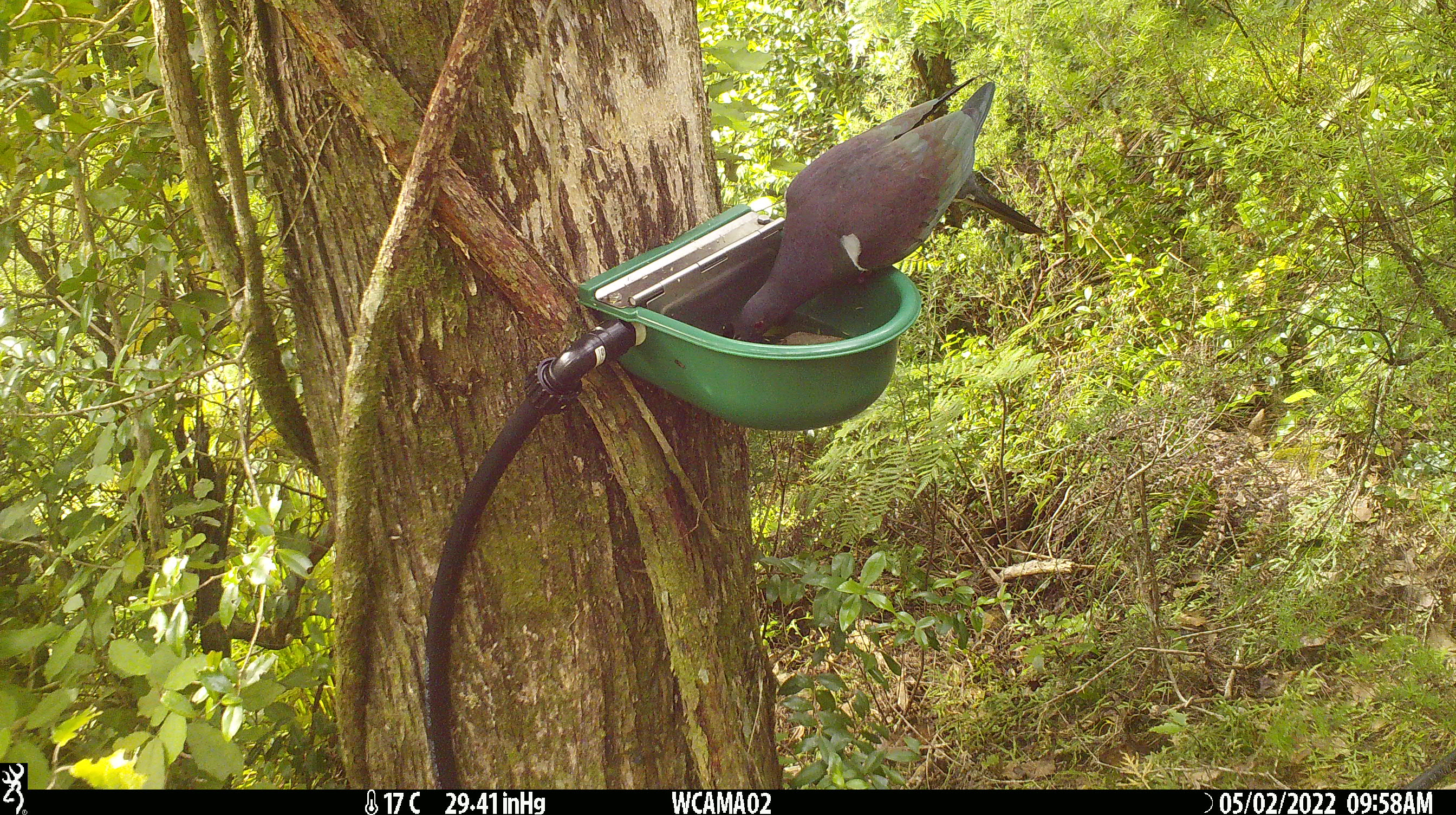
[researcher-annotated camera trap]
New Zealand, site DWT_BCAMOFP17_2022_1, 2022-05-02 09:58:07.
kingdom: Animalia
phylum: Chordata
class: Aves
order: Columbiformes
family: Columbidae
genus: Hemiphaga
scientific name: Hemiphaga novaeseelandiae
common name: new zealand pigeon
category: kereru